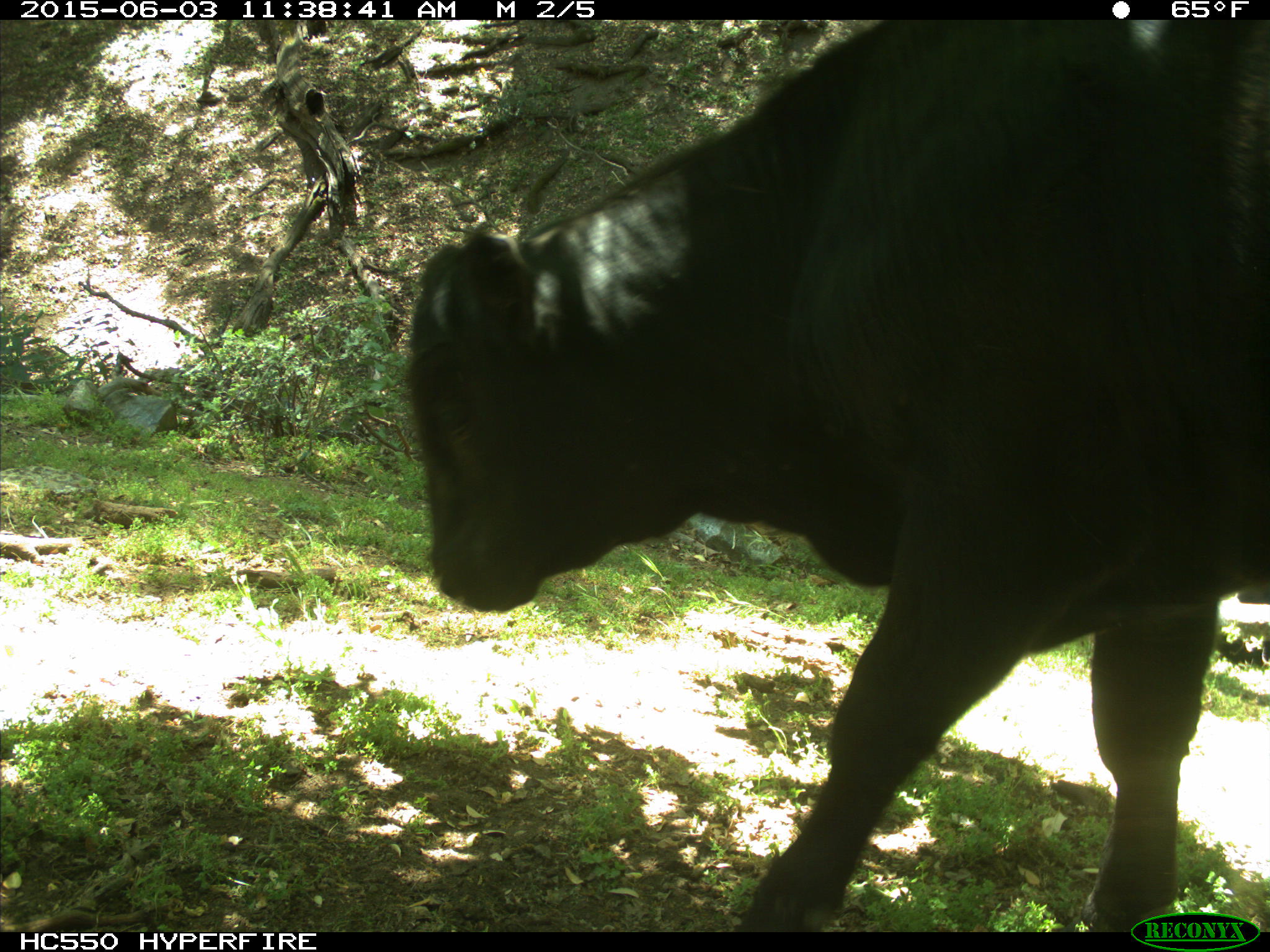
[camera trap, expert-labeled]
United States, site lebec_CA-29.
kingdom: Animalia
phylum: Chordata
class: Mammalia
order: Artiodactyla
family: Bovidae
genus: Bos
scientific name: Bos taurus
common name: domestic cow